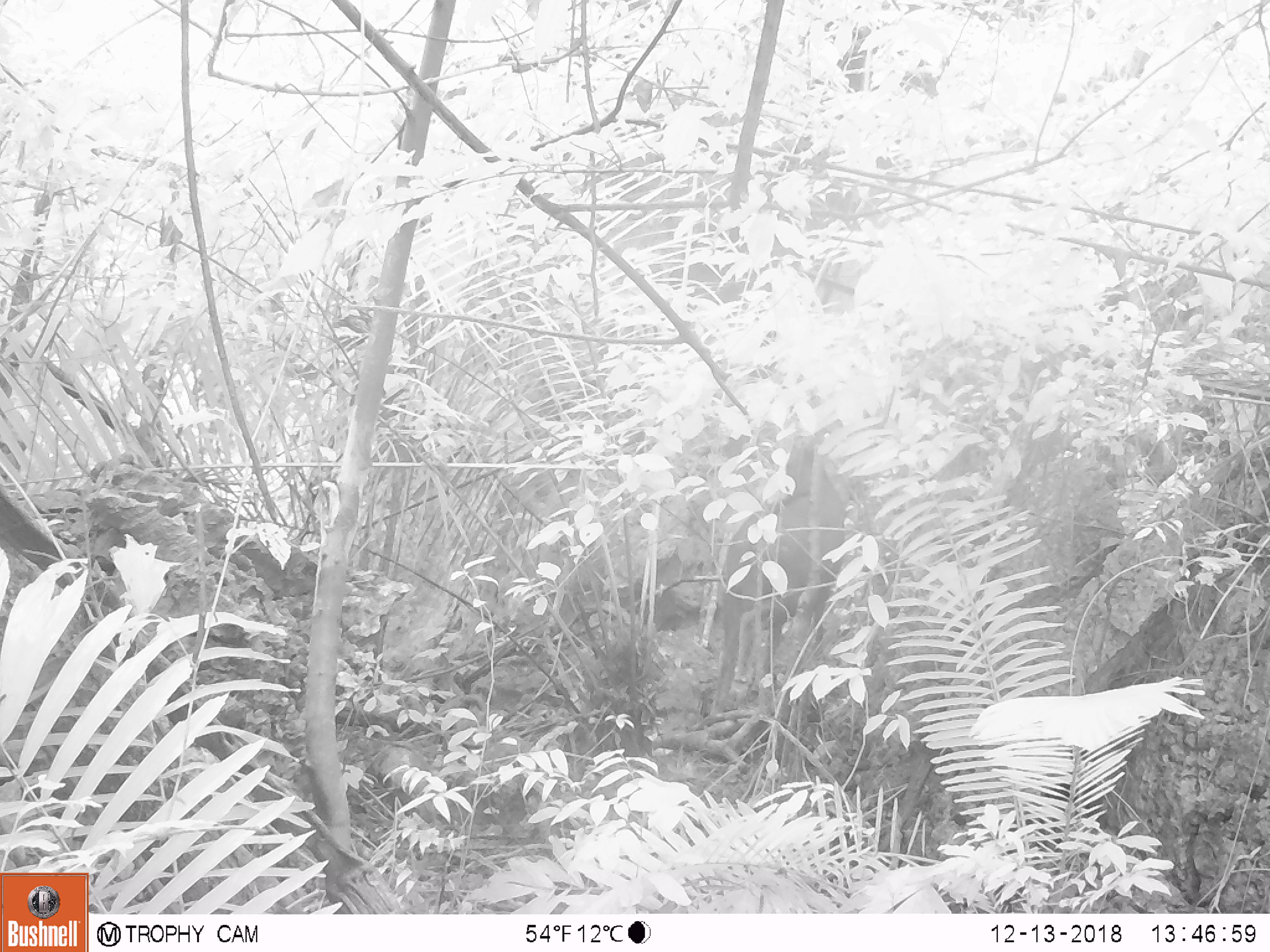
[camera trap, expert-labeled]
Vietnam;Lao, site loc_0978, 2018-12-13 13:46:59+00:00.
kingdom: Animalia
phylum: Chordata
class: Mammalia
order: Artiodactyla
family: Bovidae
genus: Capricornis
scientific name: Capricornis sumatraensis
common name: chinese serow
Chinese serow (Capricornis sumatraensis). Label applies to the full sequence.